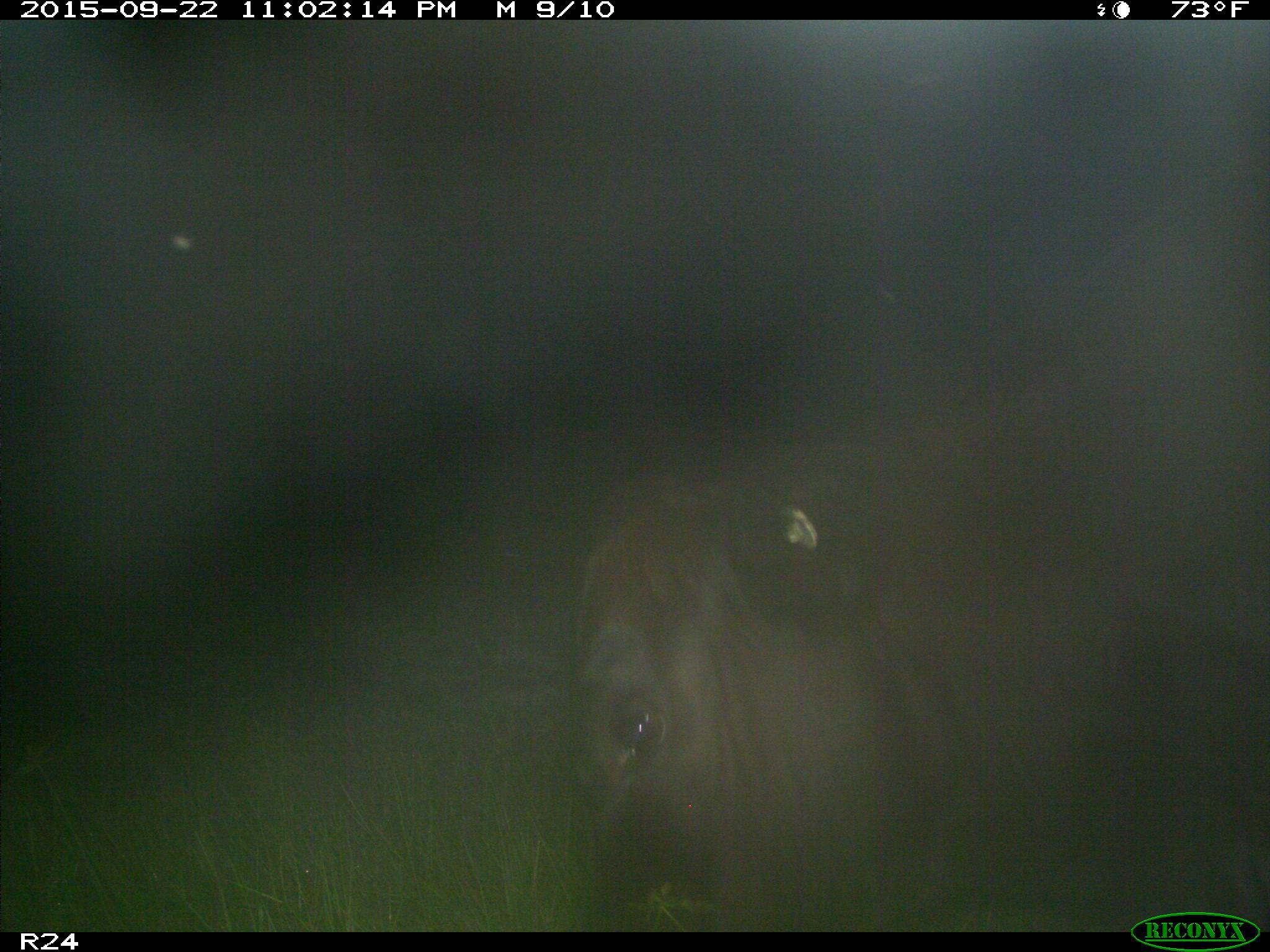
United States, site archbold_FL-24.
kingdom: Animalia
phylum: Chordata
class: Mammalia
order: Artiodactyla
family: Bovidae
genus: Bos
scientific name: Bos taurus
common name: domestic cow